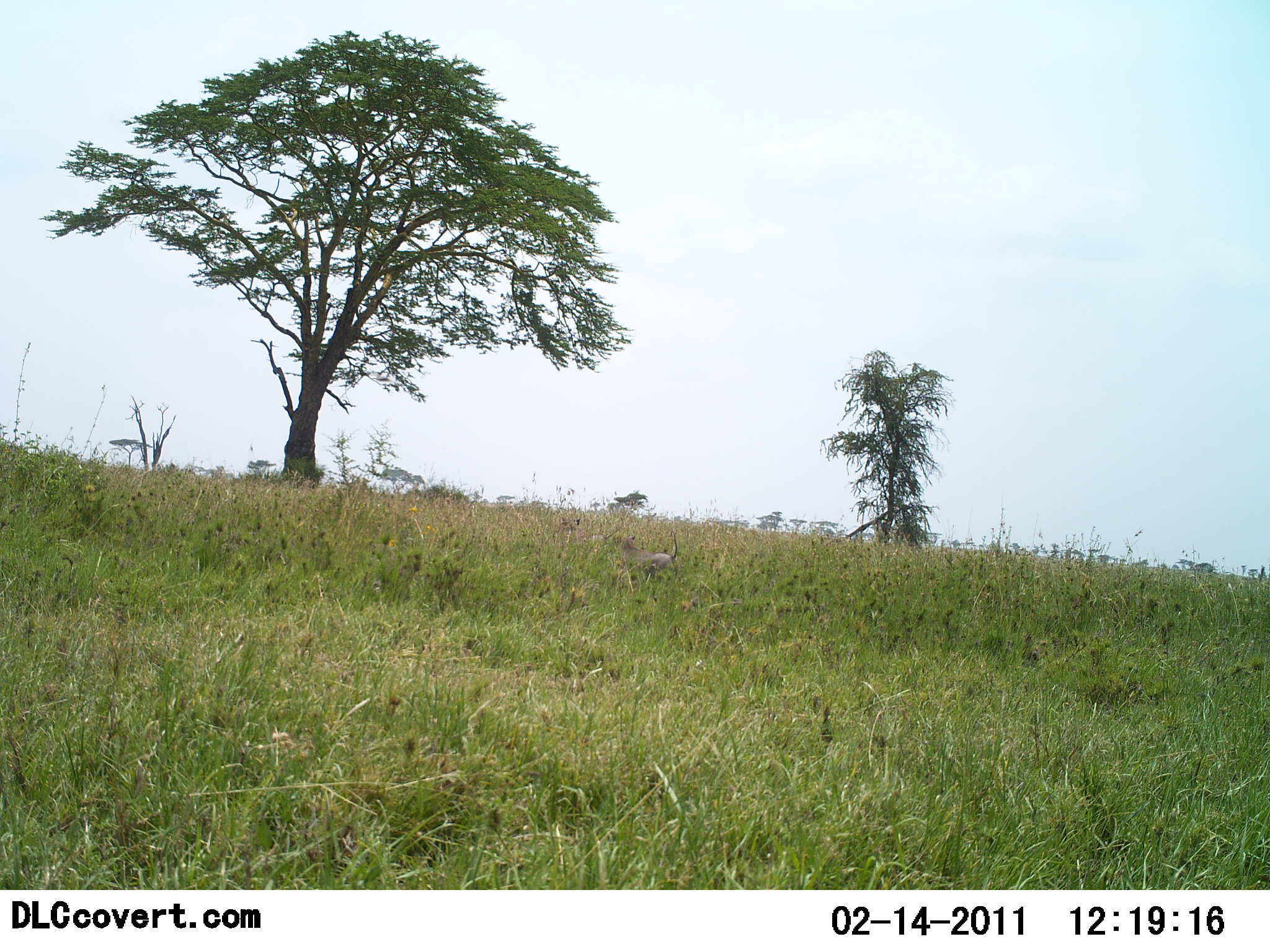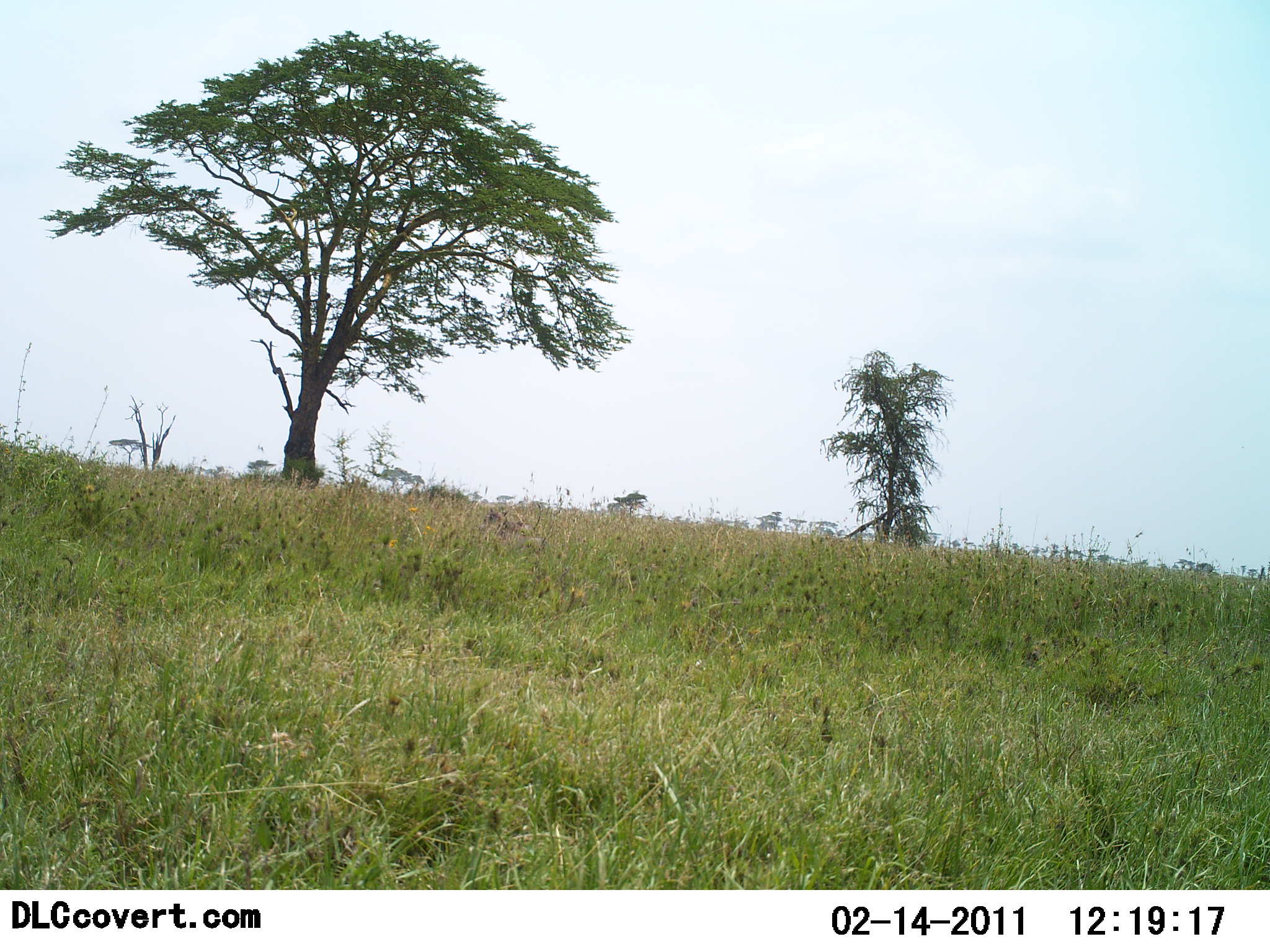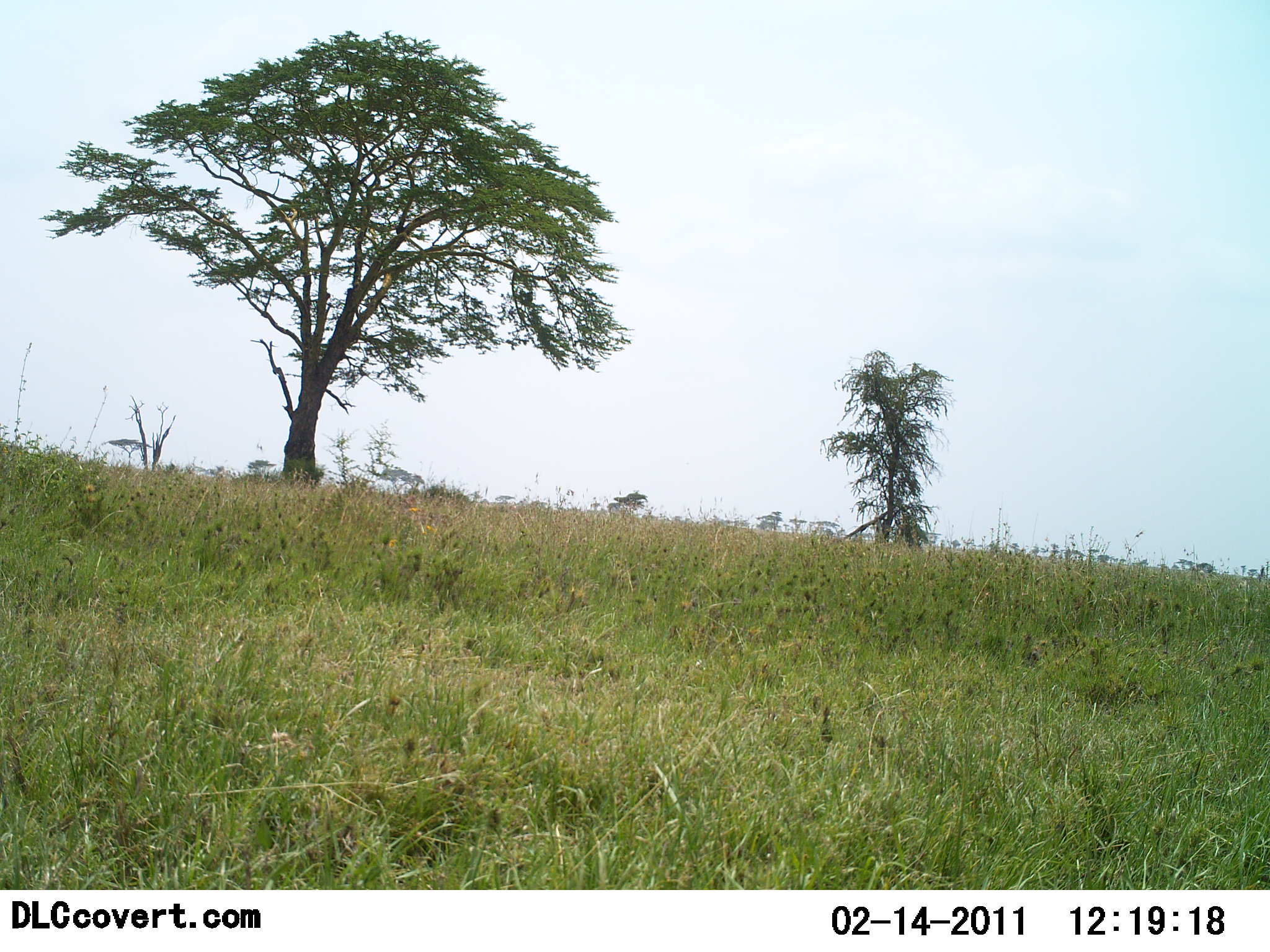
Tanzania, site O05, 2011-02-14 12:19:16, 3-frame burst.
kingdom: Animalia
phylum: Chordata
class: Mammalia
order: Artiodactyla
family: Suidae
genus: Phacochoerus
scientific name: Phacochoerus africanus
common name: warthog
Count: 2.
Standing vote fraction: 0%.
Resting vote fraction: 0%.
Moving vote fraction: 100%.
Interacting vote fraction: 0%.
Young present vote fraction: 0%.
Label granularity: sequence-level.